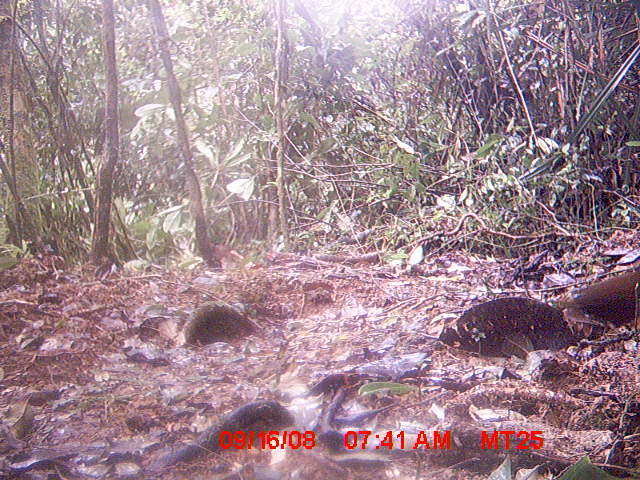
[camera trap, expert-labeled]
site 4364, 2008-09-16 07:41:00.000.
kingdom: Animalia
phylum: Chordata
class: Aves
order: Gruiformes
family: Sarothruridae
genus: Mentocrex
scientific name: Mentocrex kioloides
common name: madagascar wood rail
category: canirallus kioloides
Canirallus kioloides (madagascar wood rail) (Mentocrex kioloides), count 1.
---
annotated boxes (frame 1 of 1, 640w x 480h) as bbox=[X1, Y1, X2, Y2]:
canirallus kioloides: bbox=[557, 267, 640, 338]